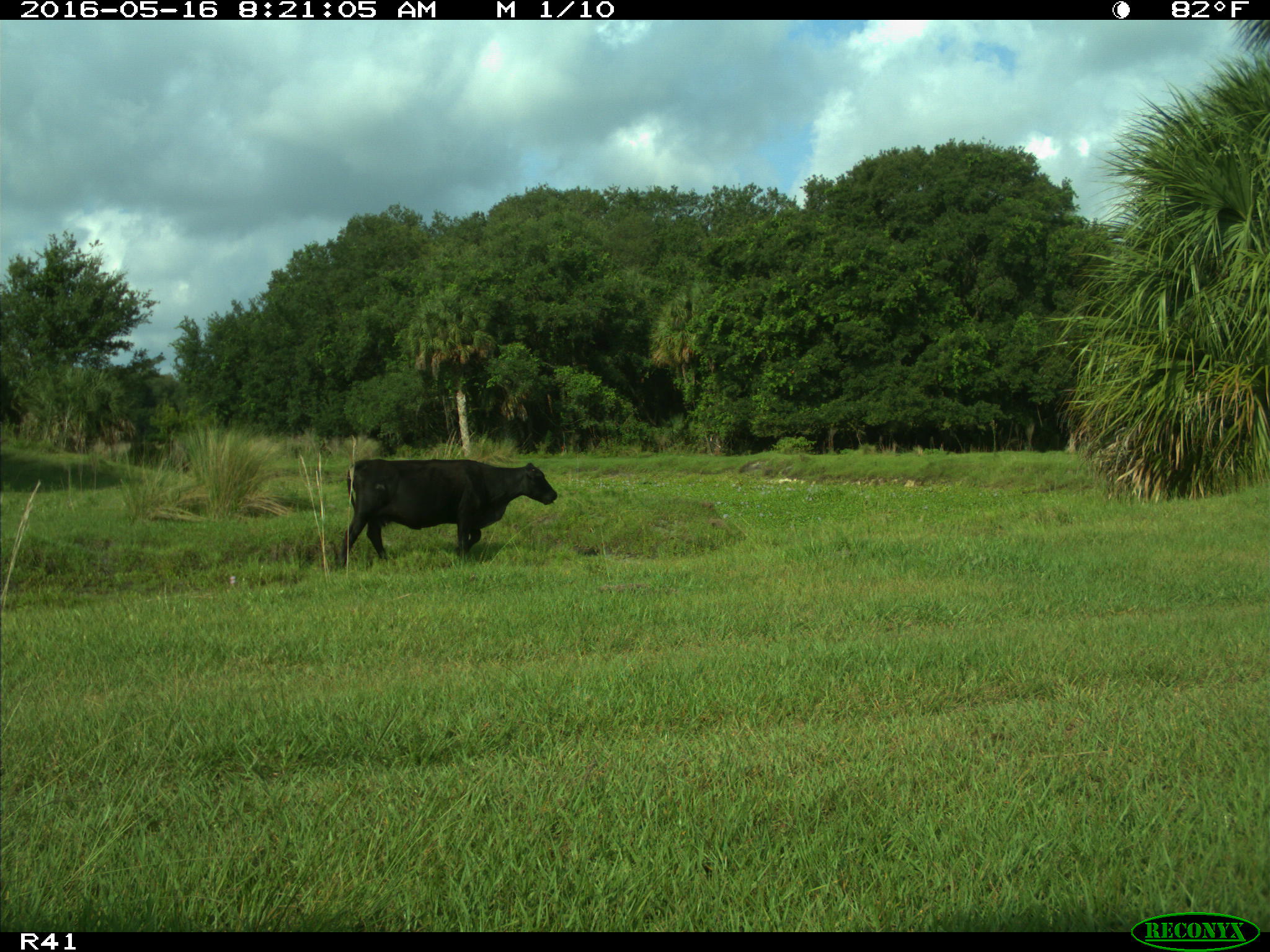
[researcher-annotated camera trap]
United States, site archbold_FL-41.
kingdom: Animalia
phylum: Chordata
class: Mammalia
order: Artiodactyla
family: Bovidae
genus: Bos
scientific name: Bos taurus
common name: domestic cow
Bos taurus (domestic cow).